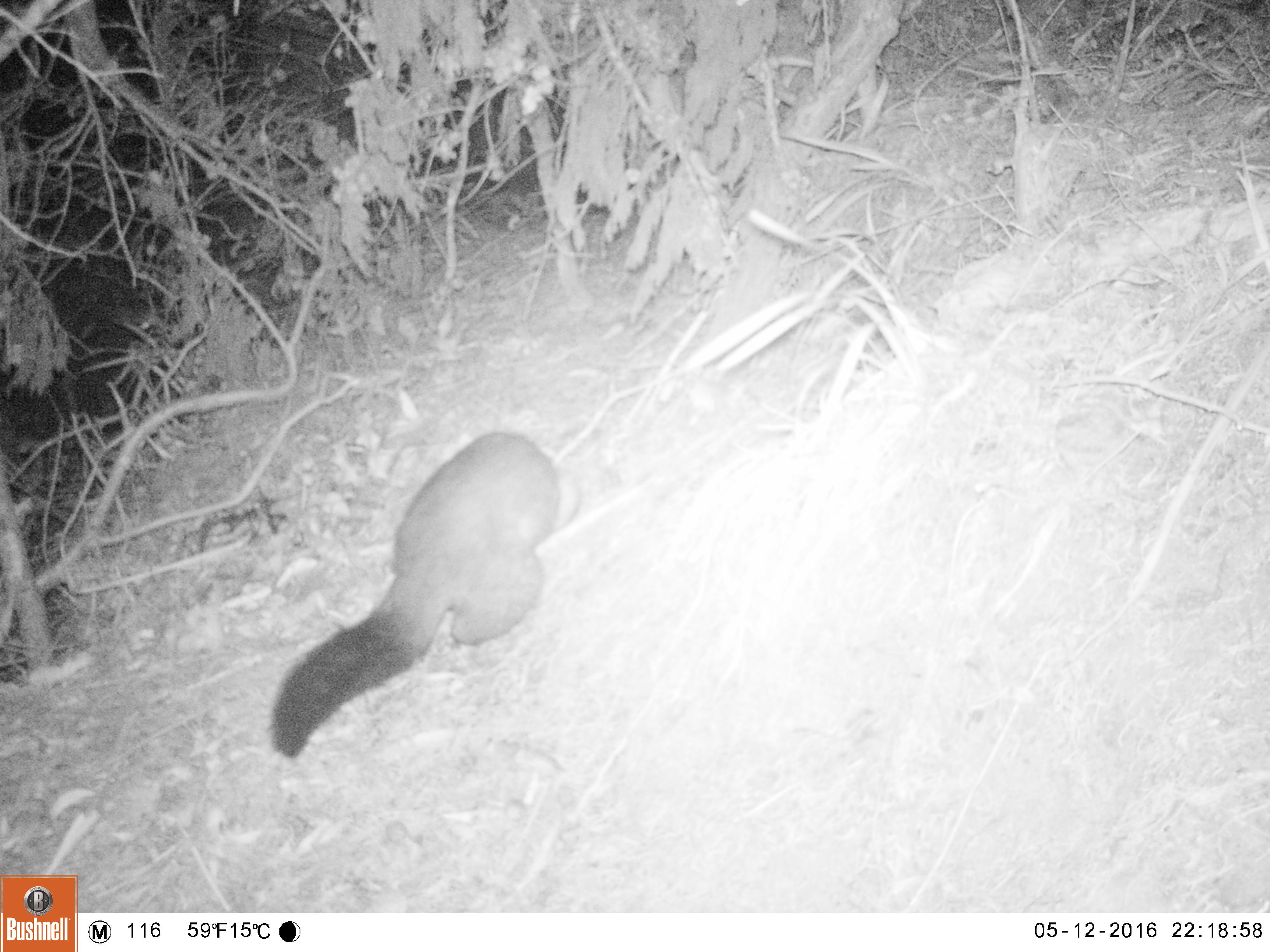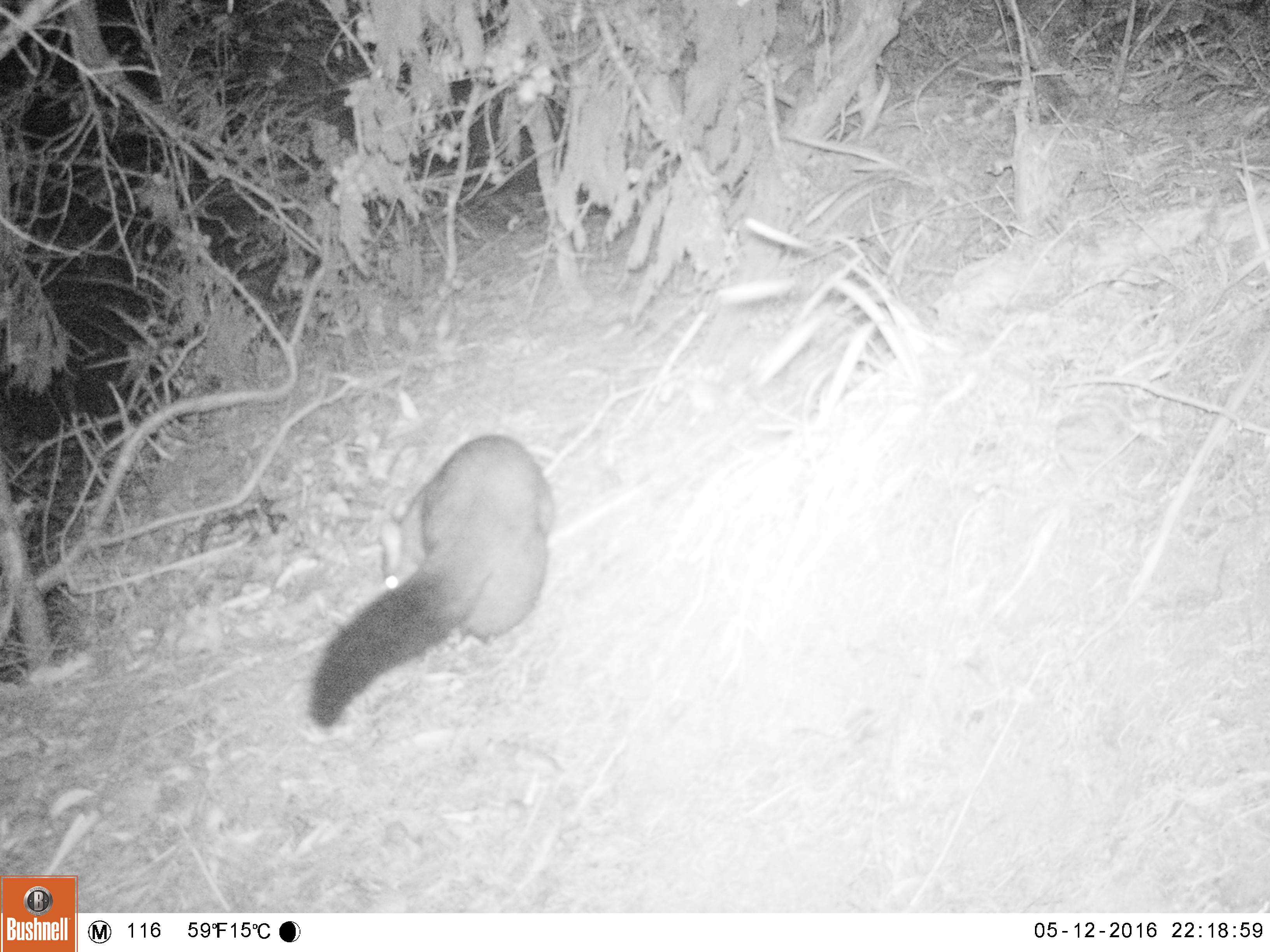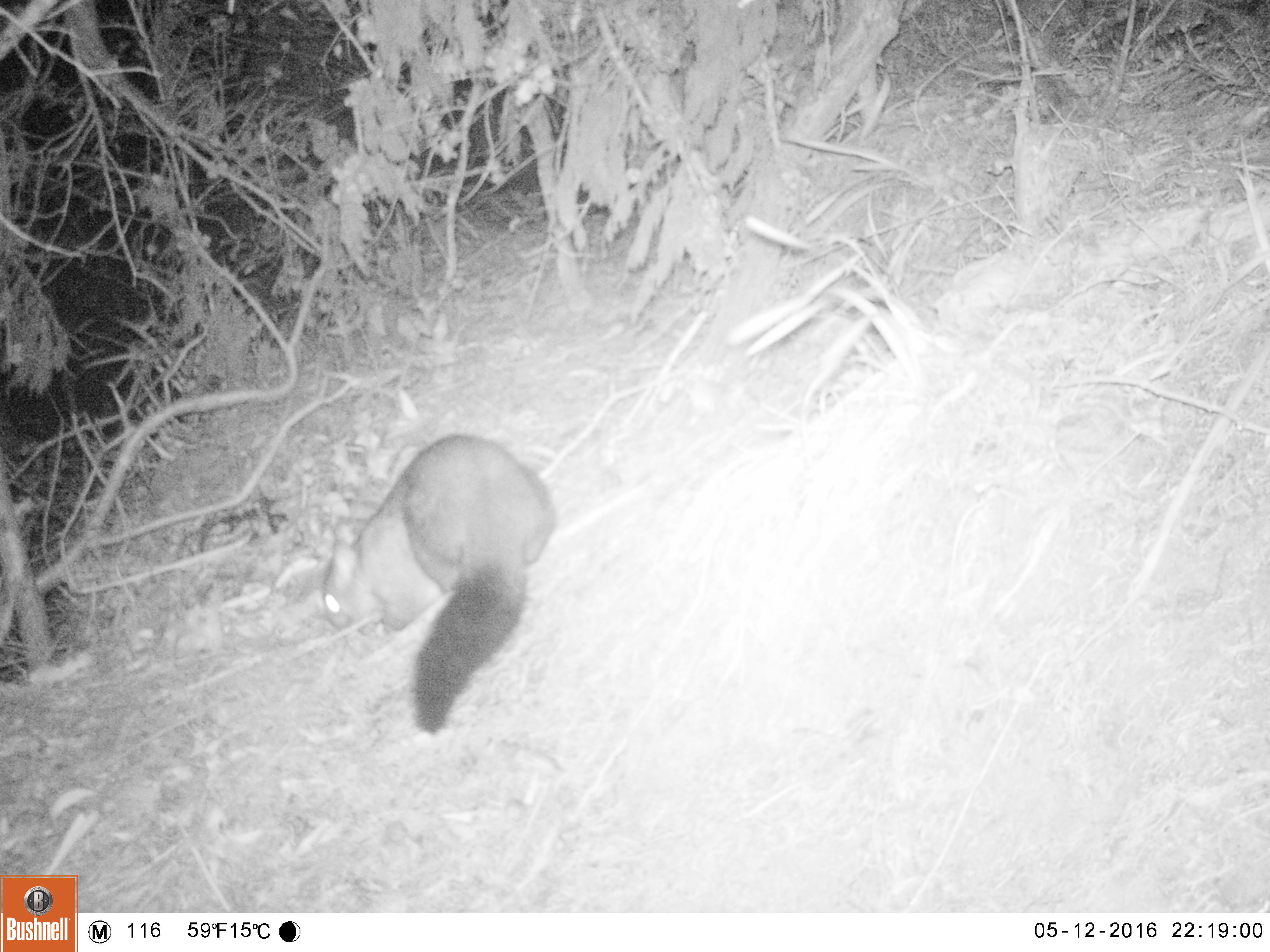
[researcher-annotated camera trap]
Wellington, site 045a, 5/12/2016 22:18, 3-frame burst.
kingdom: Animalia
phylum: Chordata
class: Mammalia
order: Didelphimorphia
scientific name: Didelphimorphia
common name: possum